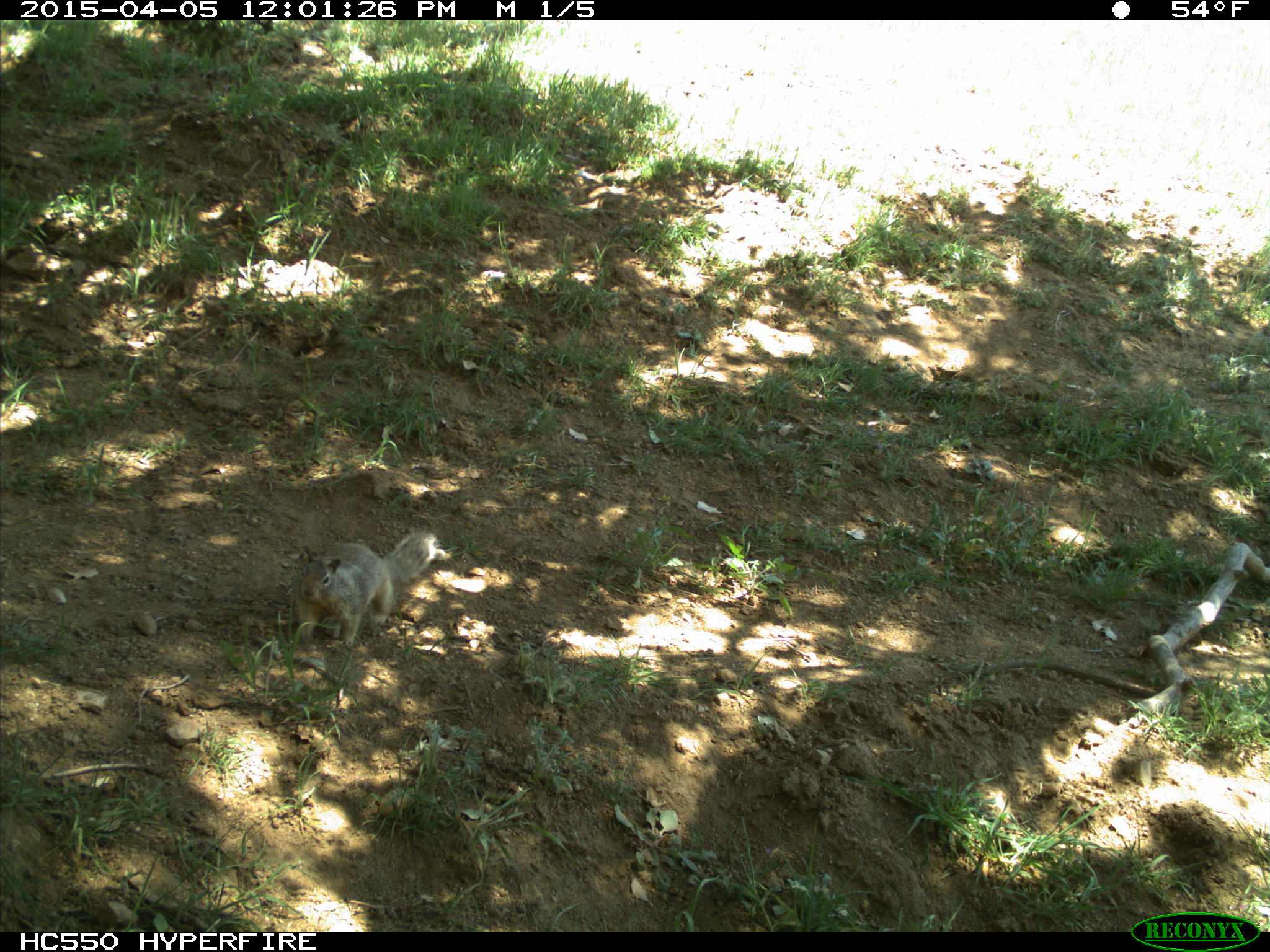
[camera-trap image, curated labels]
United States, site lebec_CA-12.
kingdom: Animalia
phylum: Chordata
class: Mammalia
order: Rodentia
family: Sciuridae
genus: Otospermophilus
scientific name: Otospermophilus beecheyi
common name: california ground squirrel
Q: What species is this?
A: Otospermophilus beecheyi (california ground squirrel).